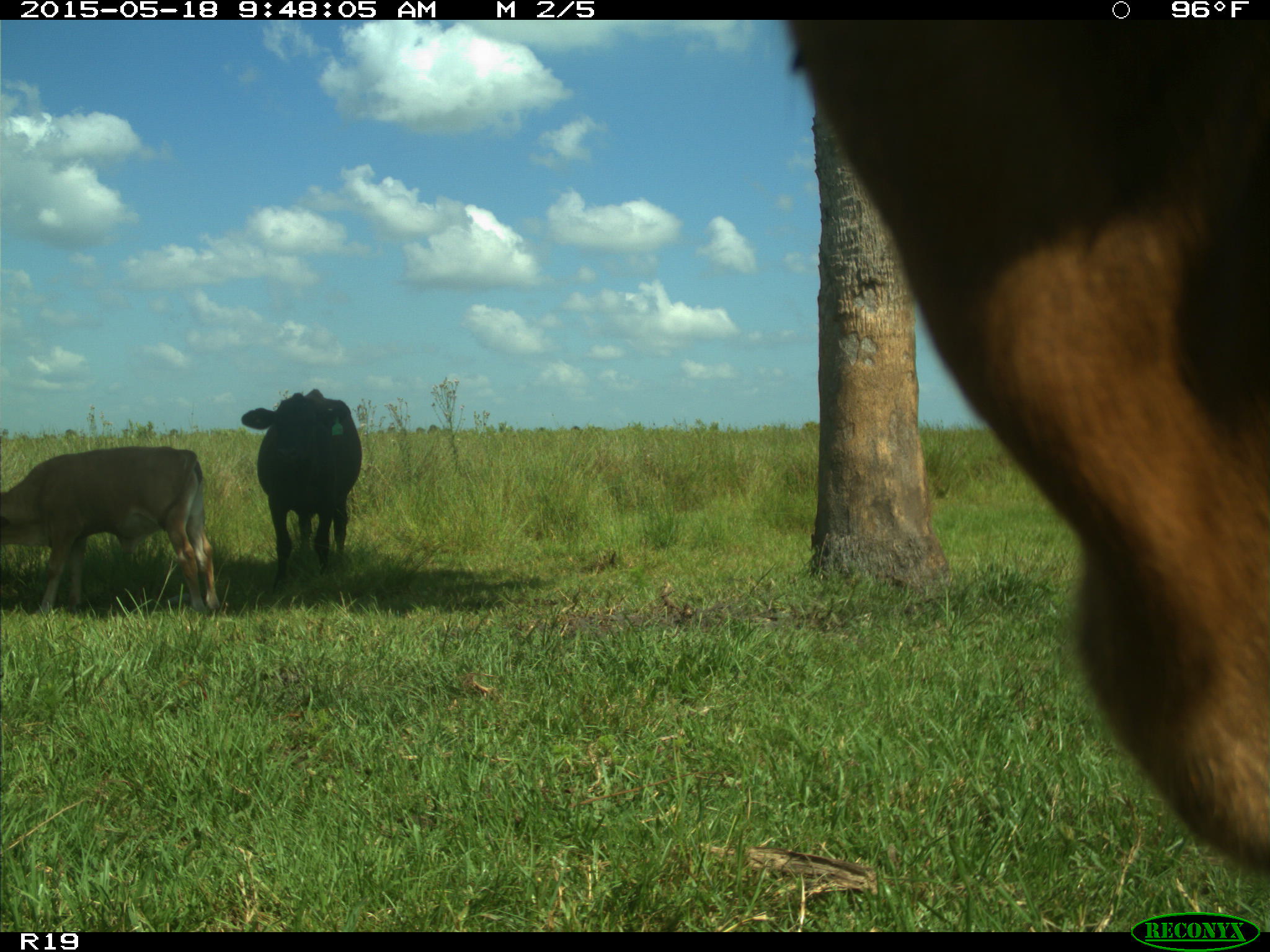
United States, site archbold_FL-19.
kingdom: Animalia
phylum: Chordata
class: Mammalia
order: Artiodactyla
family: Bovidae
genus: Bos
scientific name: Bos taurus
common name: domestic cow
Bos taurus (domestic cow).